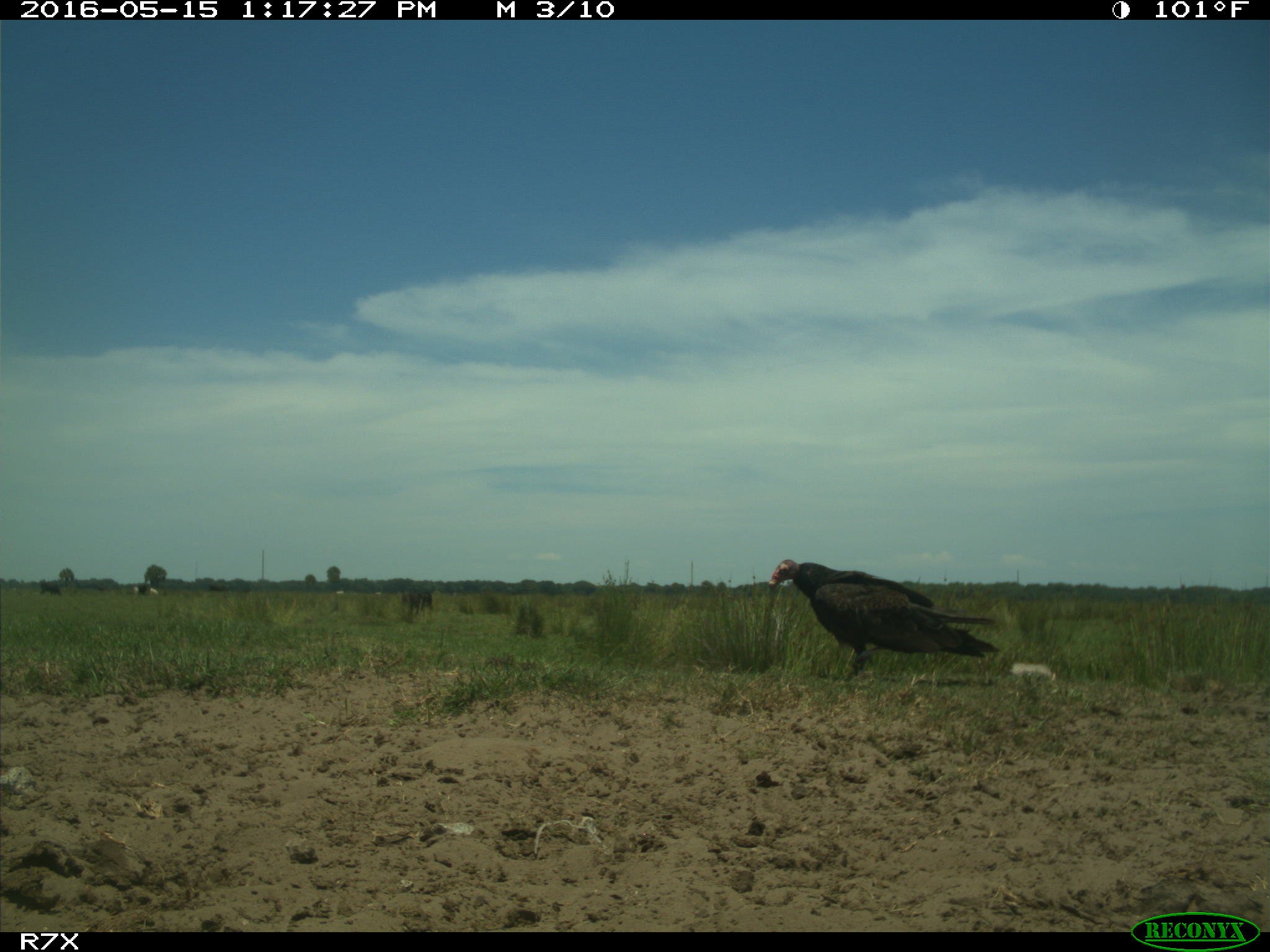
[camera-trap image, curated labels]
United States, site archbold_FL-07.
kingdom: Animalia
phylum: Chordata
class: Aves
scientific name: Aves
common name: birds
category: unidentified bird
Unidentified bird (birds) (Aves).